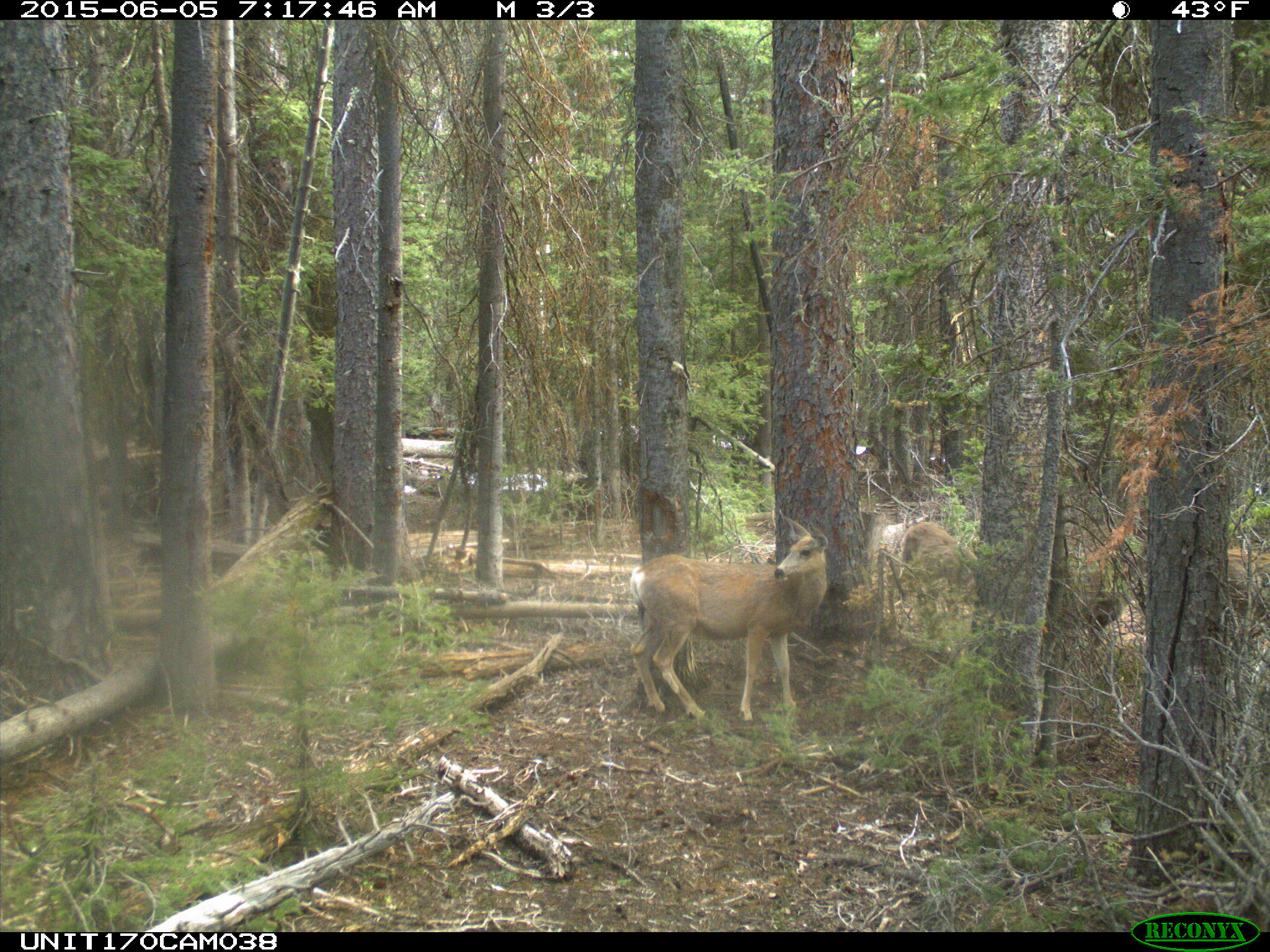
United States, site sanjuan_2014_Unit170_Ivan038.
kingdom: Animalia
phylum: Chordata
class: Mammalia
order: Artiodactyla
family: Cervidae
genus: Odocoileus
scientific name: Odocoileus hemionus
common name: mule deer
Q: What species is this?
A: Odocoileus hemionus (mule deer).